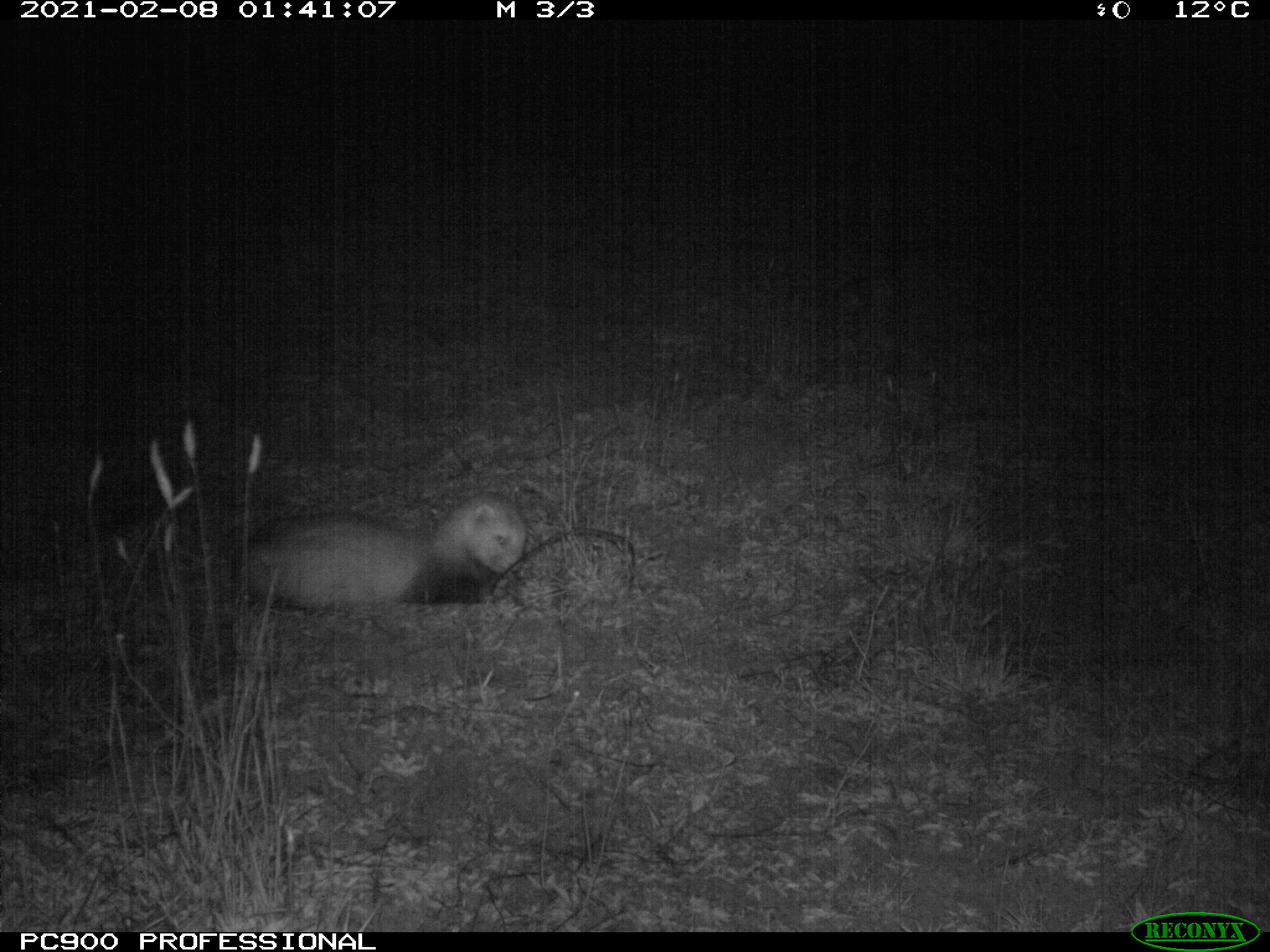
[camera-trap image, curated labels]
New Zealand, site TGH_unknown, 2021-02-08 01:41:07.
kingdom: Animalia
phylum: Chordata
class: Mammalia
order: Carnivora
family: Mustelidae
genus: Mustela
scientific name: Mustela furo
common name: ferret